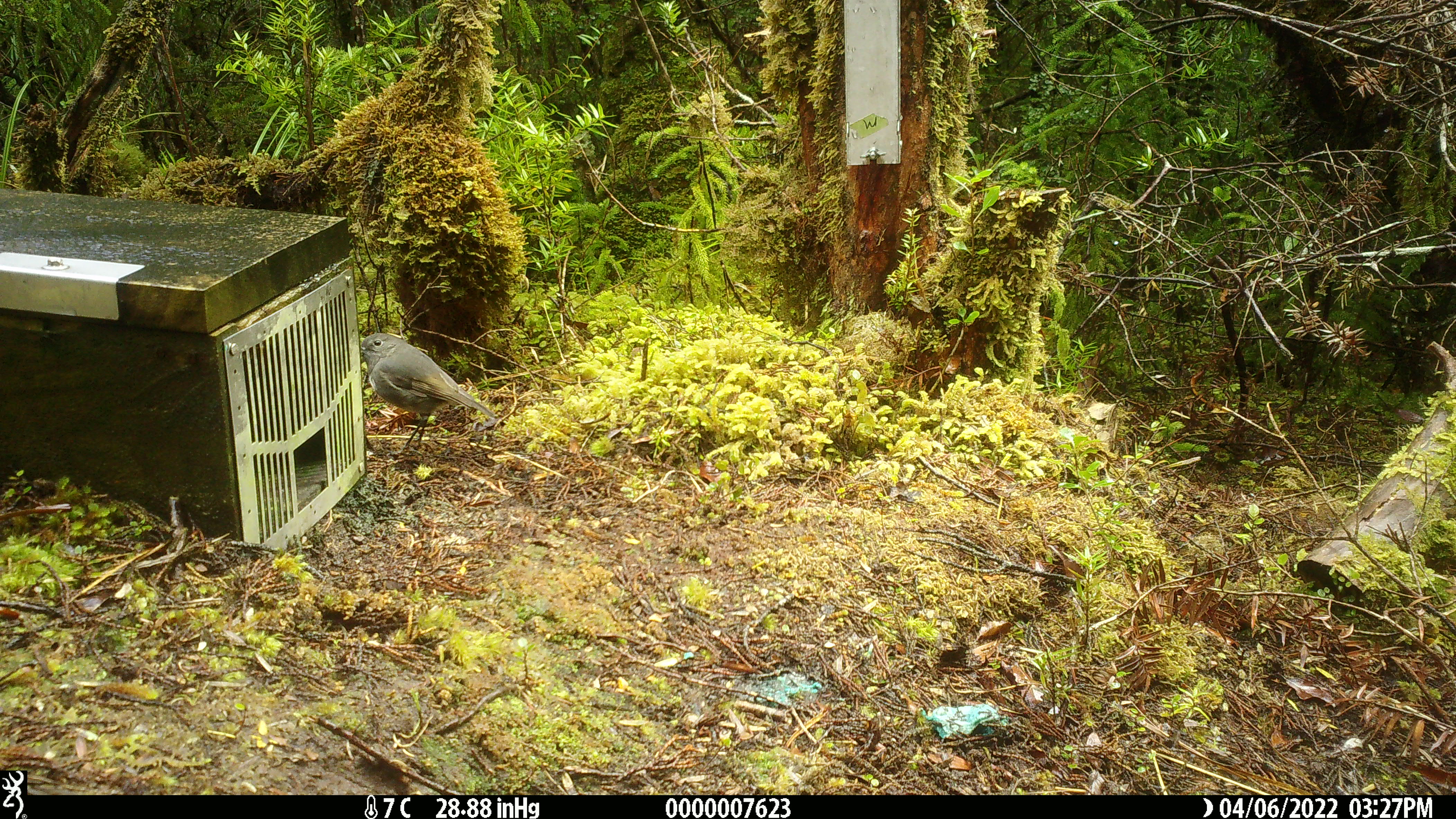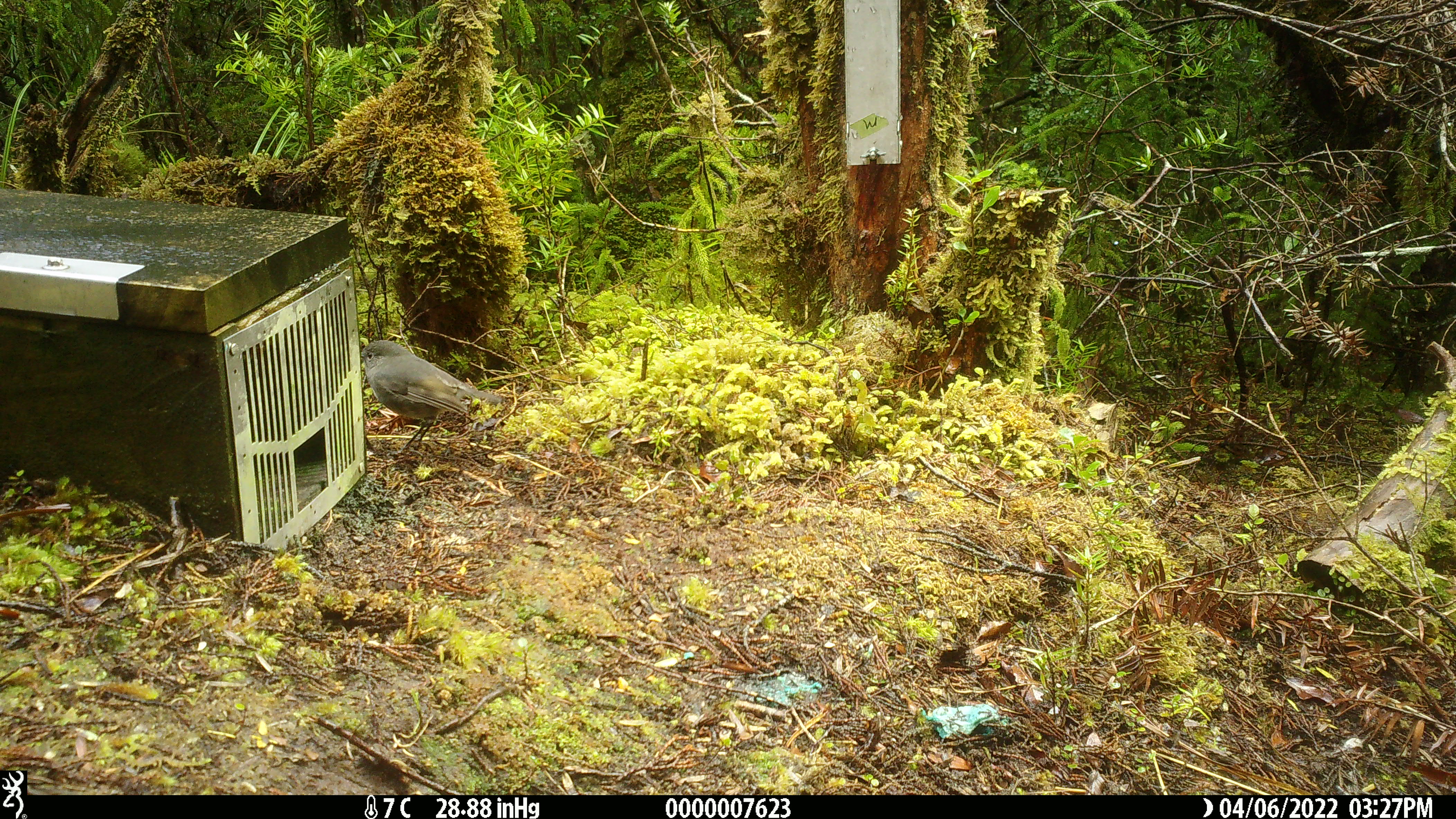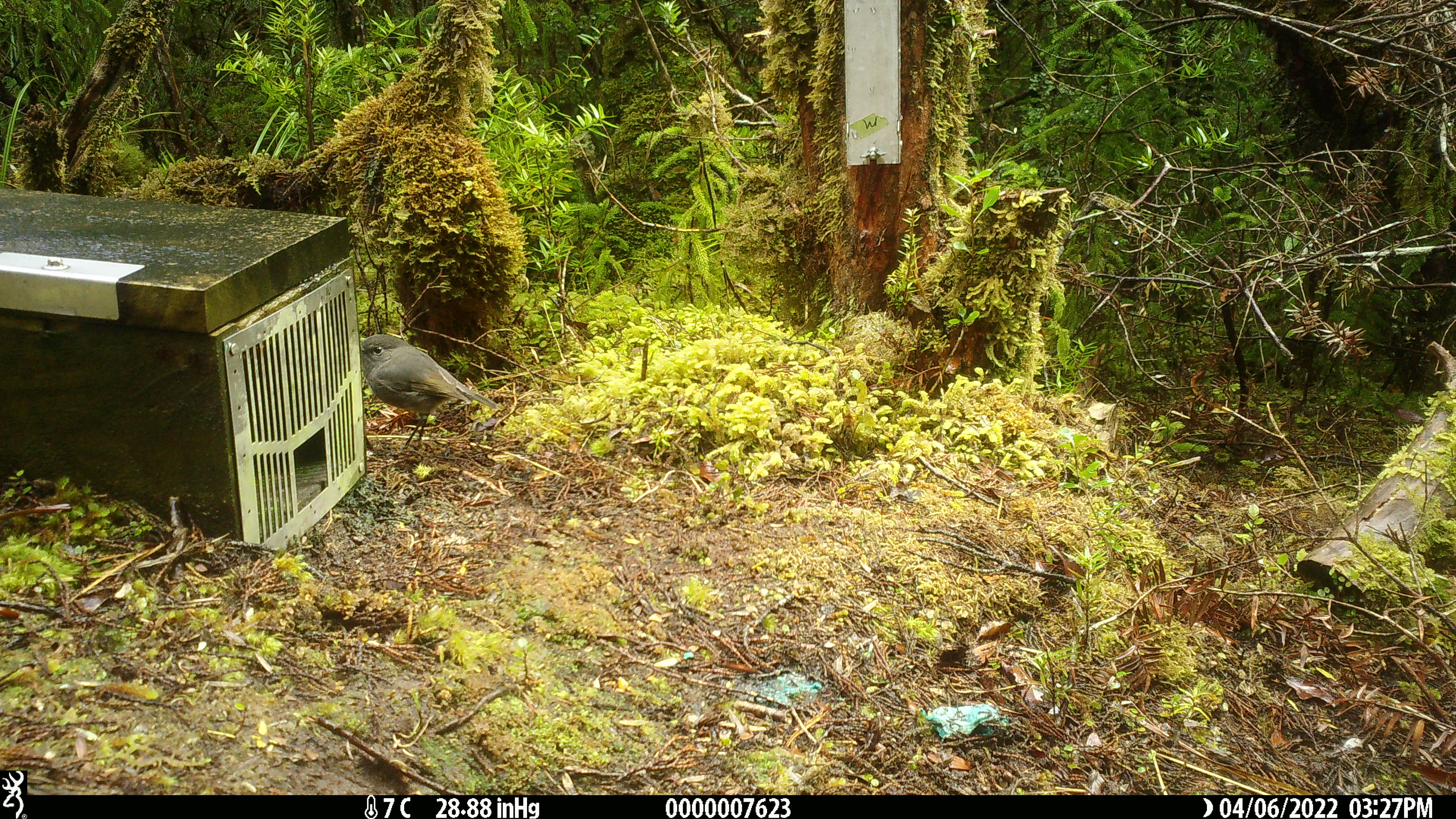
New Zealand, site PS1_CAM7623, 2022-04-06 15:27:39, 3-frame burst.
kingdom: Animalia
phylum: Chordata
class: Aves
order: Passeriformes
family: Petroicidae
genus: Petroica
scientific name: Petroica australis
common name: new zealand robin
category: robin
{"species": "robin (new zealand robin) (Petroica australis)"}